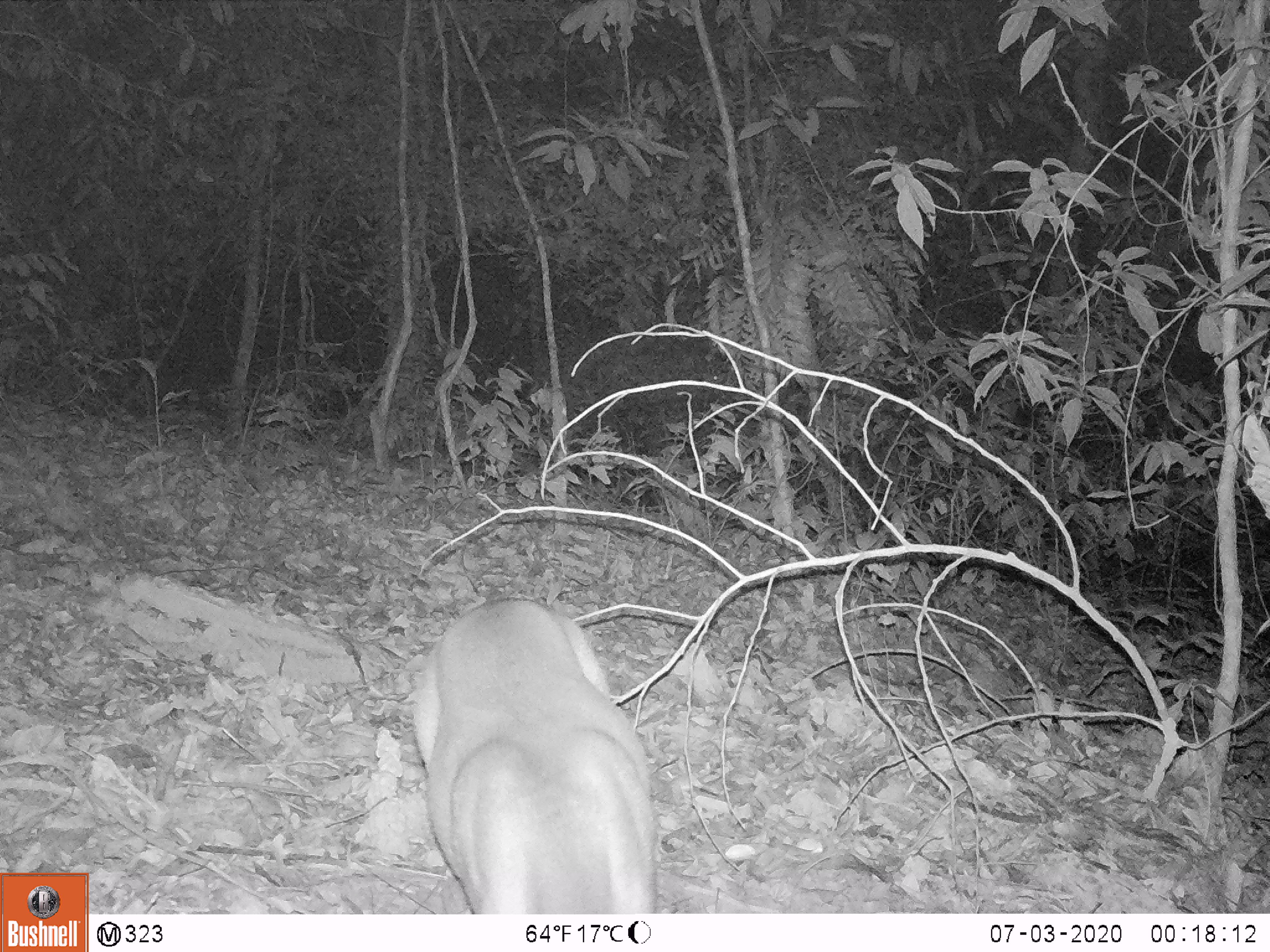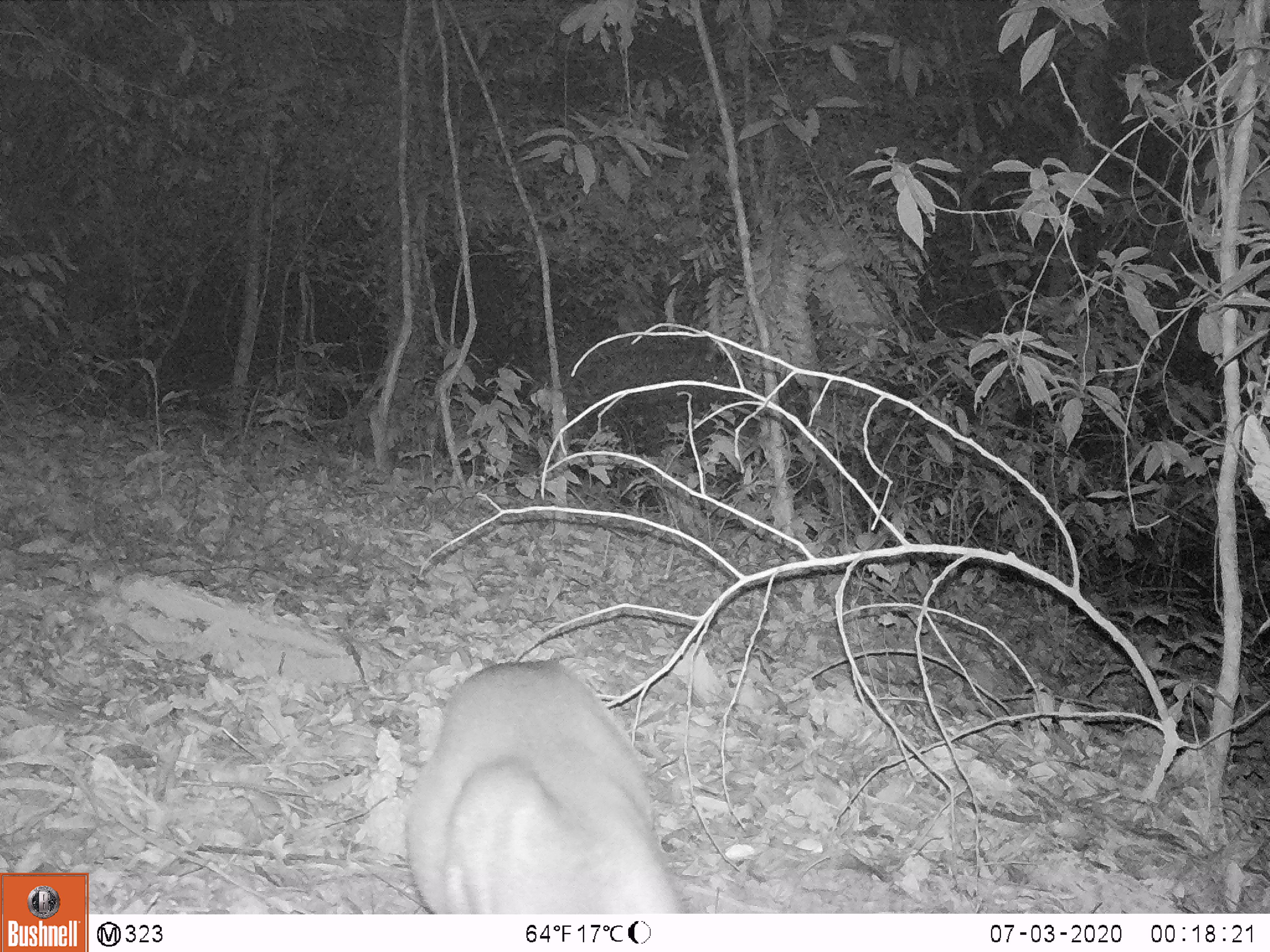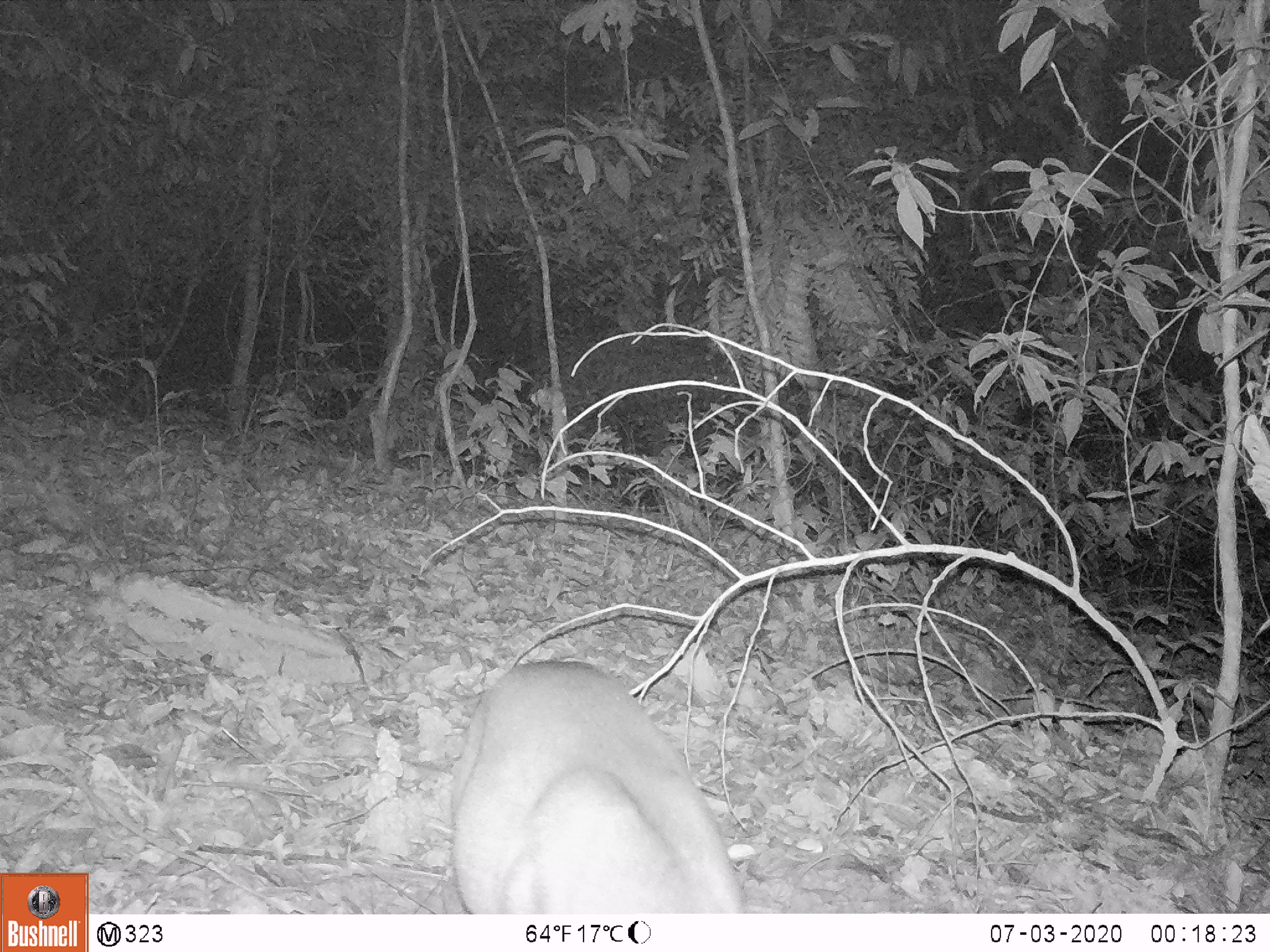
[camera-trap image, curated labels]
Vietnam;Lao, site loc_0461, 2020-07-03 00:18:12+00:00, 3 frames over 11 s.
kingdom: Animalia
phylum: Chordata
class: Mammalia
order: Artiodactyla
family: Cervidae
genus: Muntiacus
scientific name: Muntiacus vuquangensis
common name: large-antlered muntjac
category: large antlered muntjac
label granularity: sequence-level